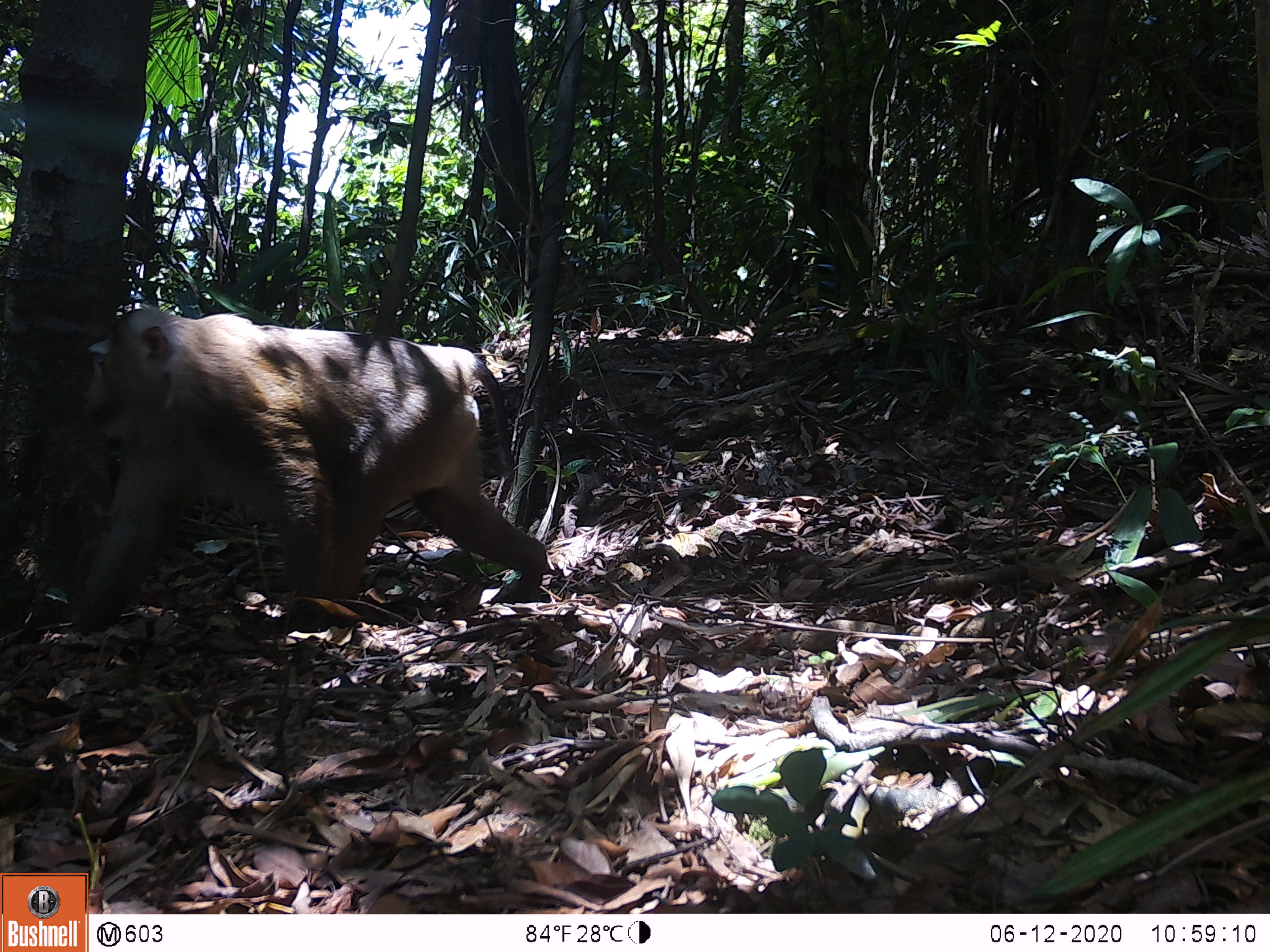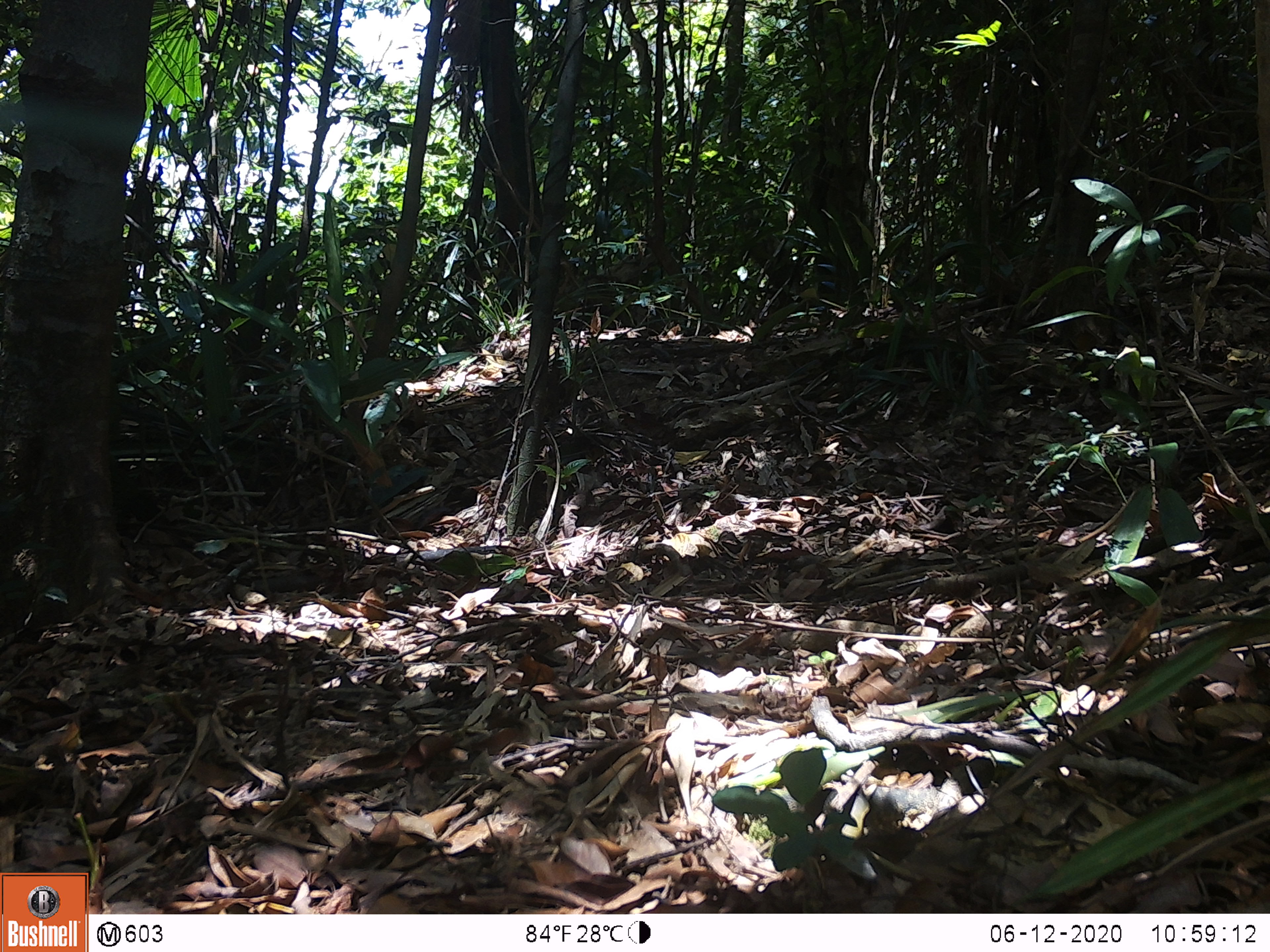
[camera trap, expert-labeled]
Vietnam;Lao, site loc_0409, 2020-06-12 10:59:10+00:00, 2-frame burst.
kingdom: Animalia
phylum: Chordata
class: Mammalia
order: Primates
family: Cercopithecidae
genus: Macaca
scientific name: Macaca nemestrina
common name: pig-tailed macaque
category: pig tailed macaque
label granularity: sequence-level